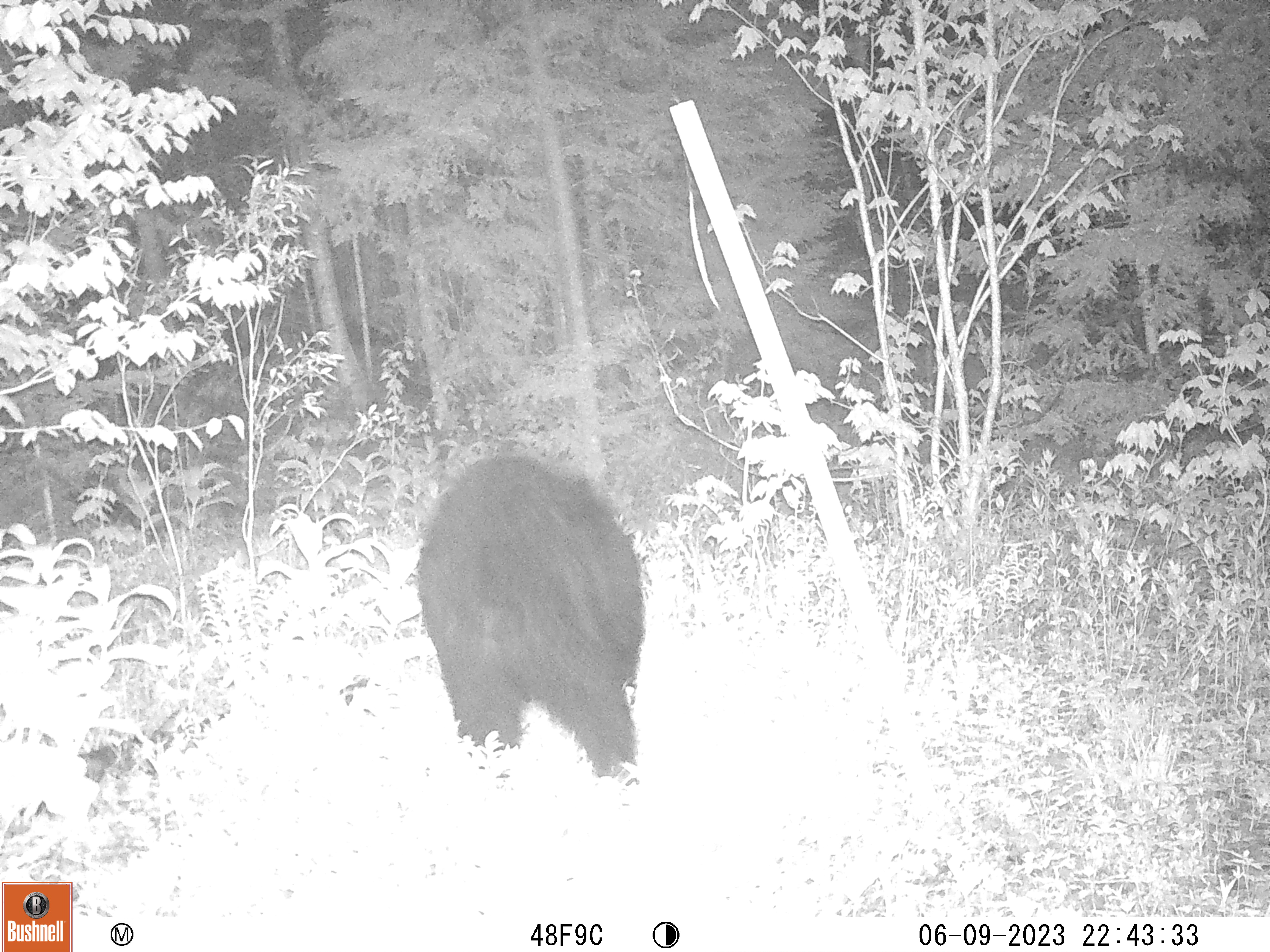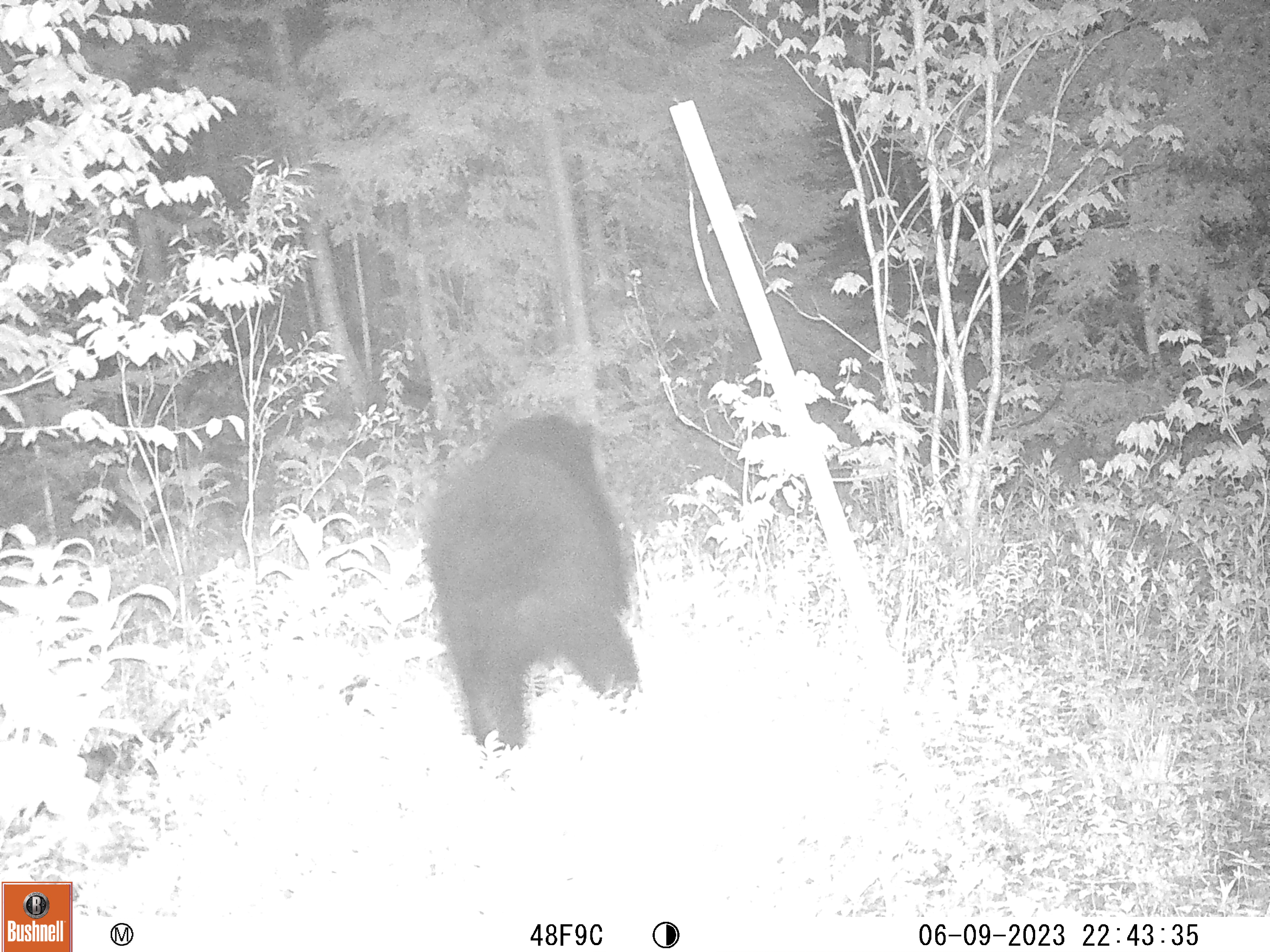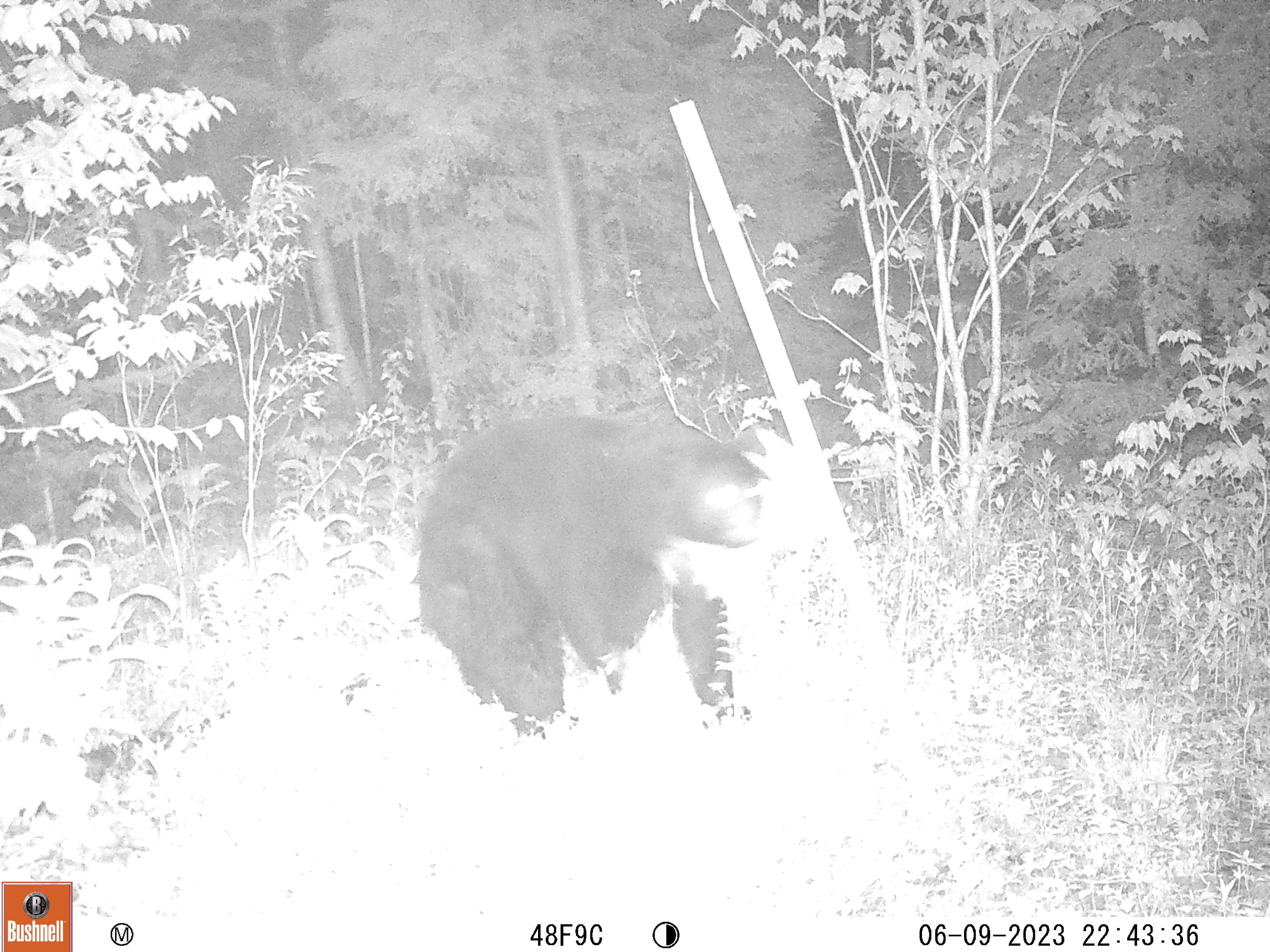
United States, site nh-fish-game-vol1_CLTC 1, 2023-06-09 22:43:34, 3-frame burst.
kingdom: Animalia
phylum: Chordata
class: Mammalia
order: Carnivora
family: Ursidae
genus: Ursus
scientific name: Ursus americanus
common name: black bear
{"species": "black bear (Ursus americanus)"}